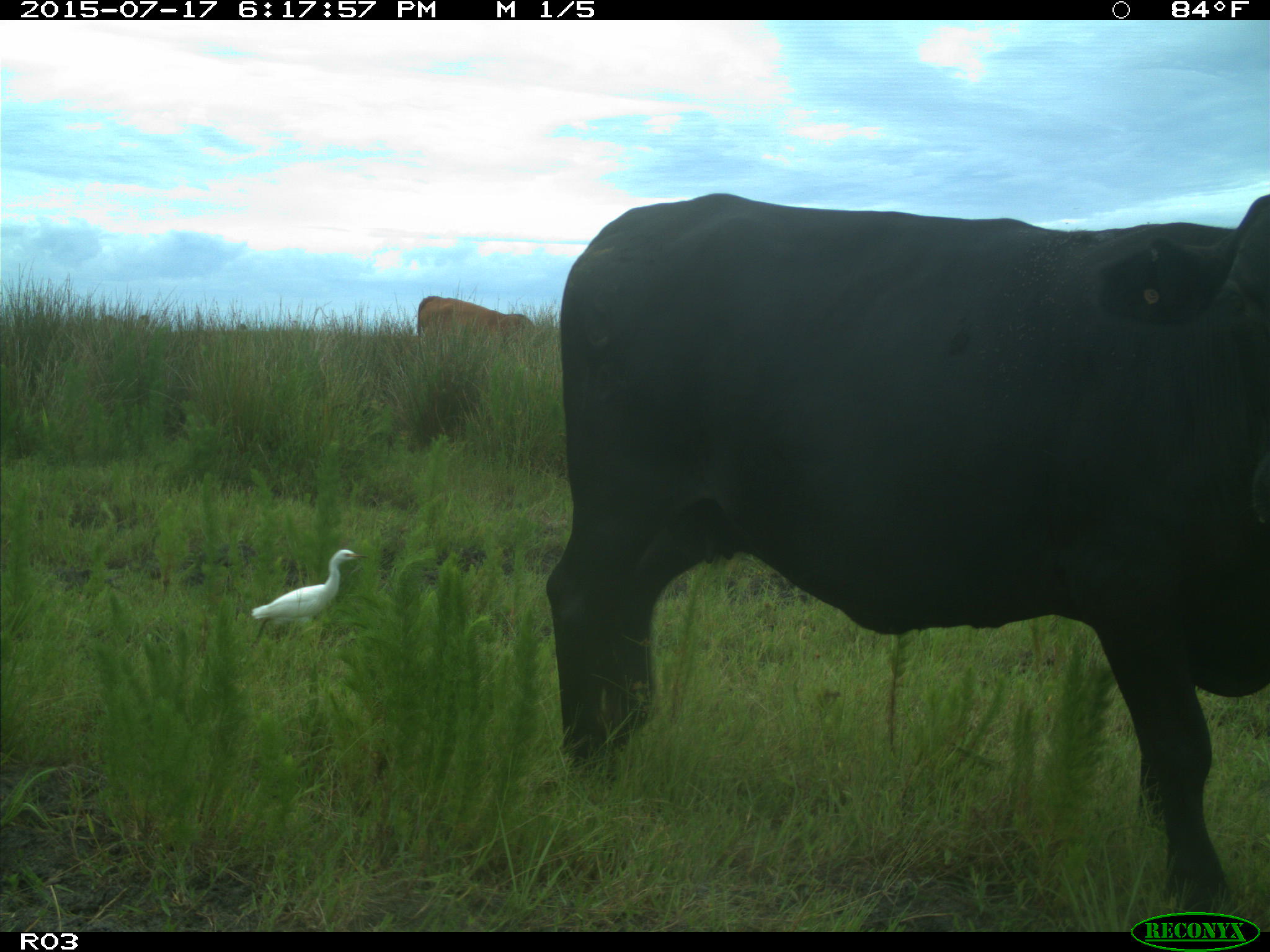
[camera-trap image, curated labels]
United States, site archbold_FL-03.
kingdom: Animalia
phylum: Chordata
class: Mammalia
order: Artiodactyla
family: Bovidae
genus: Bos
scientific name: Bos taurus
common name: domestic cow